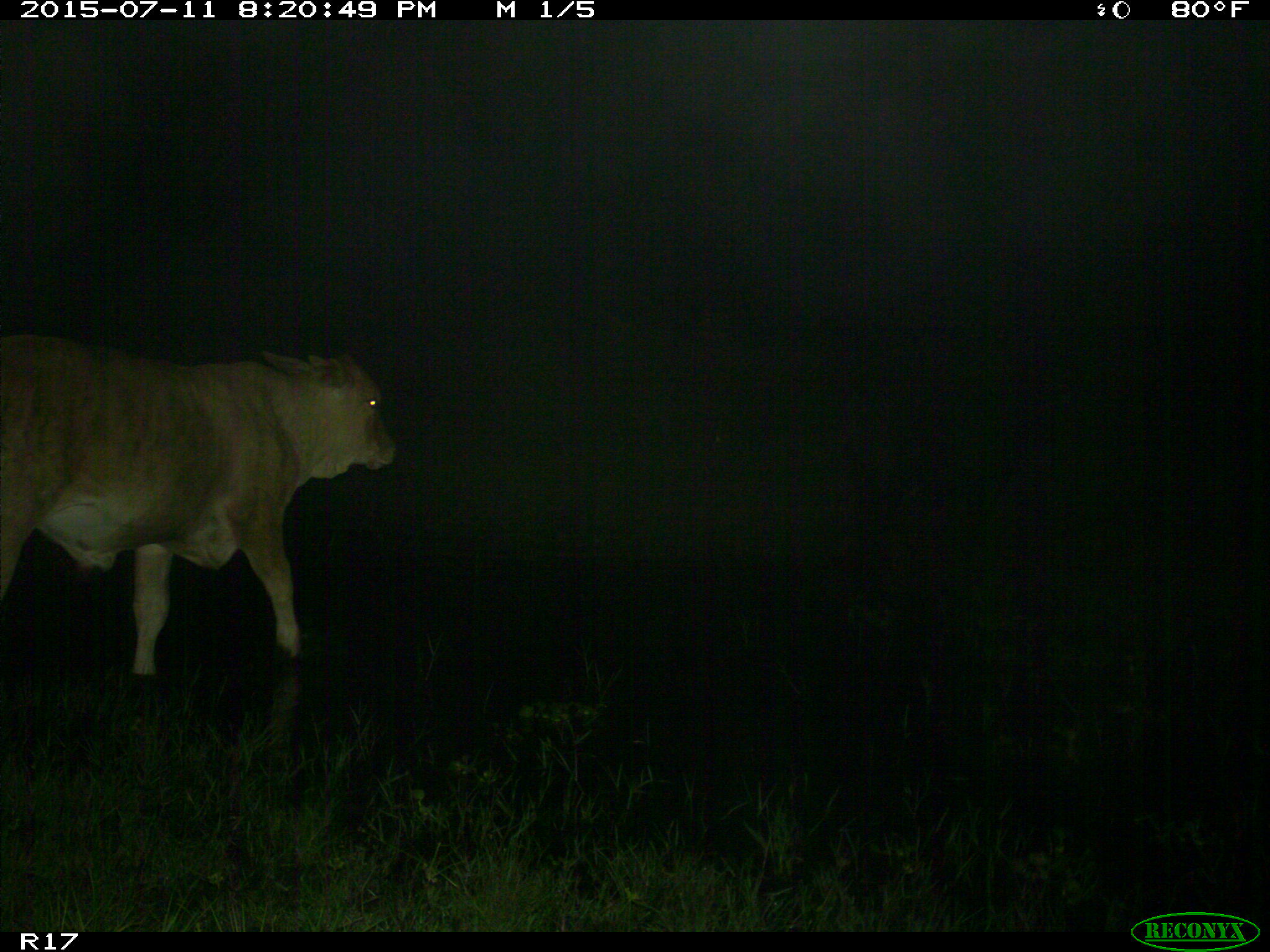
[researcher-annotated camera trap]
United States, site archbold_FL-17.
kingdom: Animalia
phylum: Chordata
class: Mammalia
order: Artiodactyla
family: Bovidae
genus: Bos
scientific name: Bos taurus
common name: domestic cow